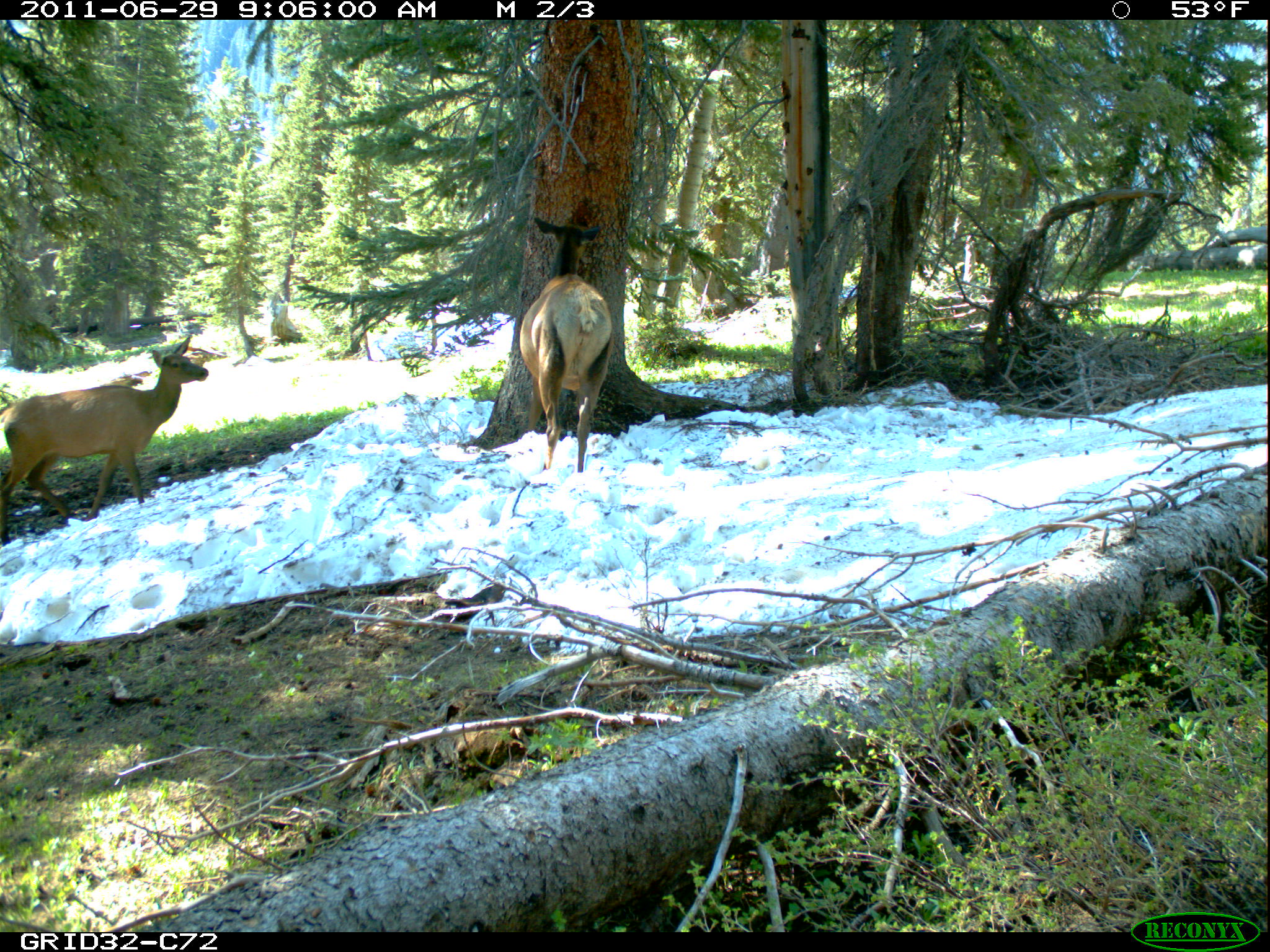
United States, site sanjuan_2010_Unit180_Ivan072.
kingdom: Animalia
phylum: Chordata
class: Mammalia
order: Artiodactyla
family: Cervidae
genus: Cervus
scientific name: Cervus elaphus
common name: red deer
Cervus elaphus (red deer).